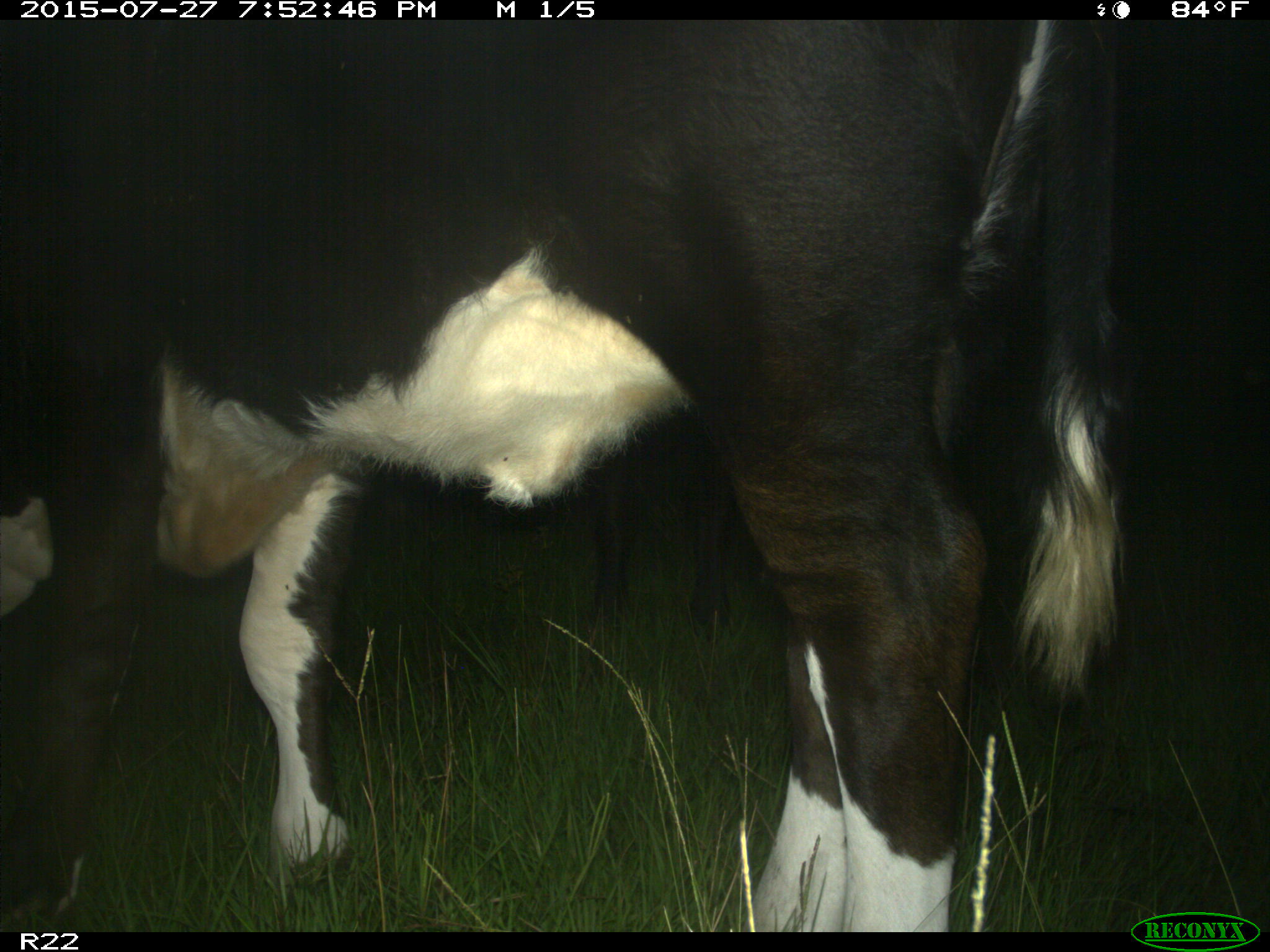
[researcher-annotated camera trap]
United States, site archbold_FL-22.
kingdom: Animalia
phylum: Chordata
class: Mammalia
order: Artiodactyla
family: Bovidae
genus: Bos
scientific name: Bos taurus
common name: domestic cow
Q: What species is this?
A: Bos taurus (domestic cow).